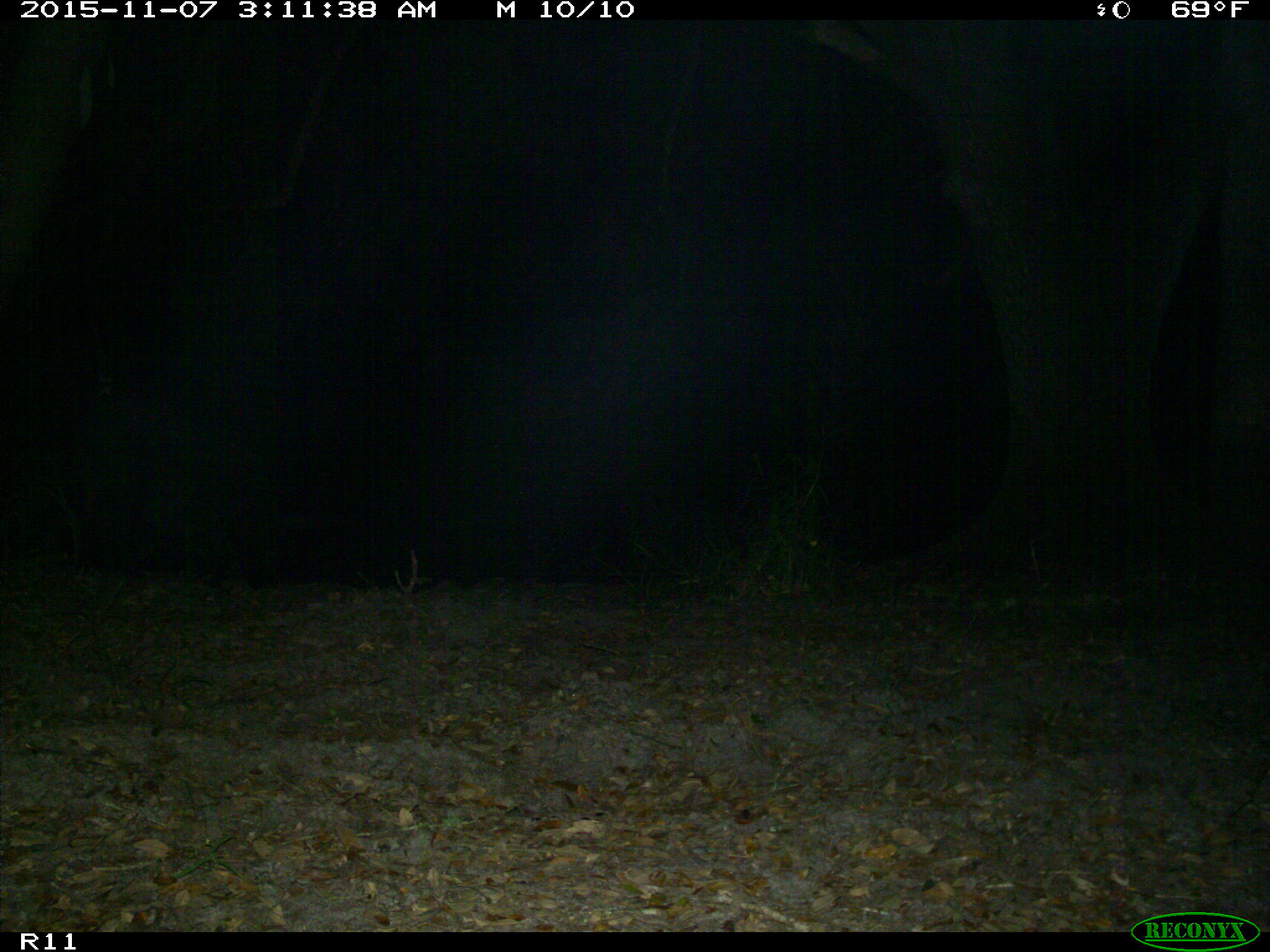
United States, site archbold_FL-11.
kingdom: Animalia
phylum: Chordata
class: Mammalia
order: Artiodactyla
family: Suidae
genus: Sus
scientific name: Sus scrofa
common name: wild boar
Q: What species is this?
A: Sus scrofa (wild boar).